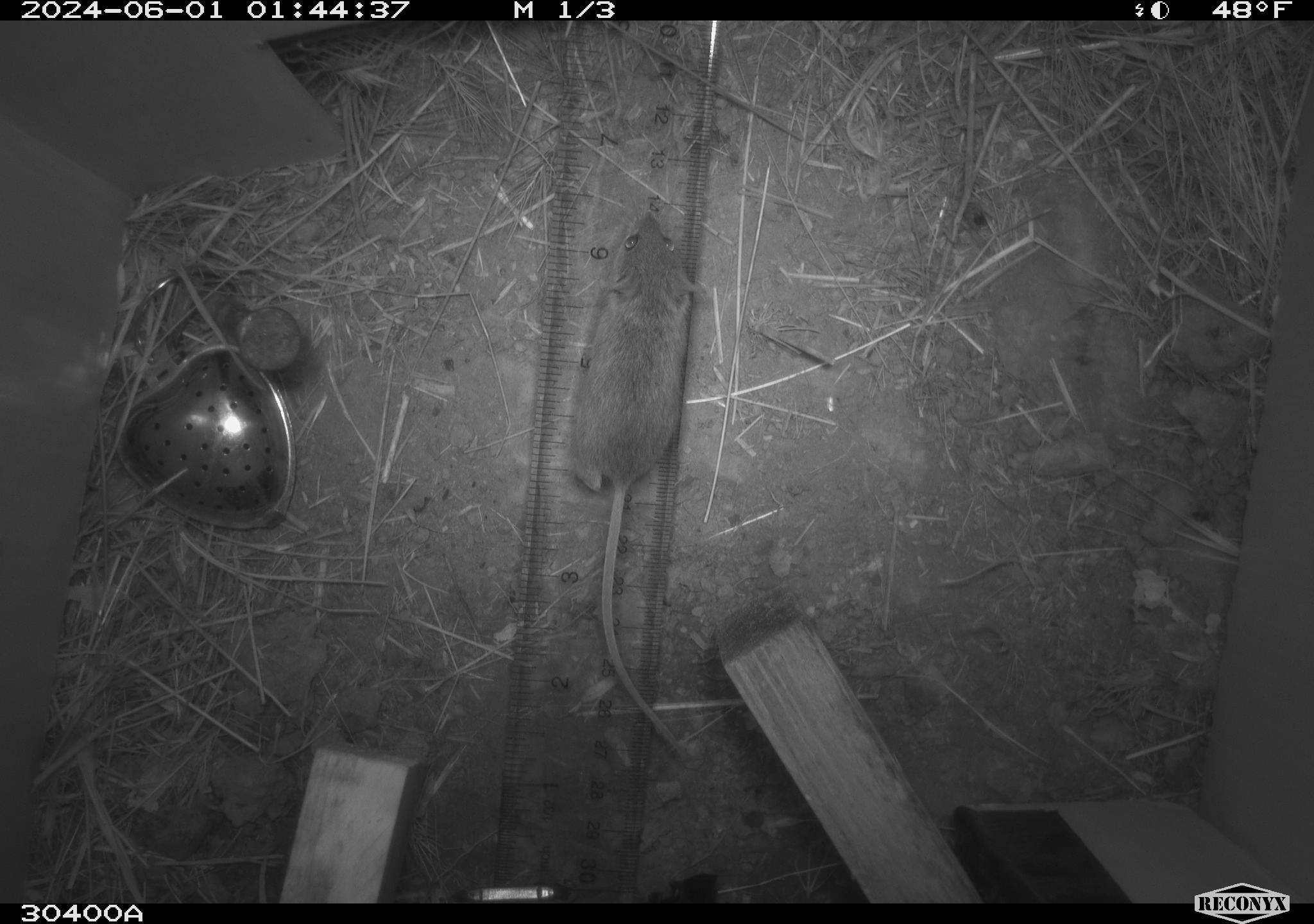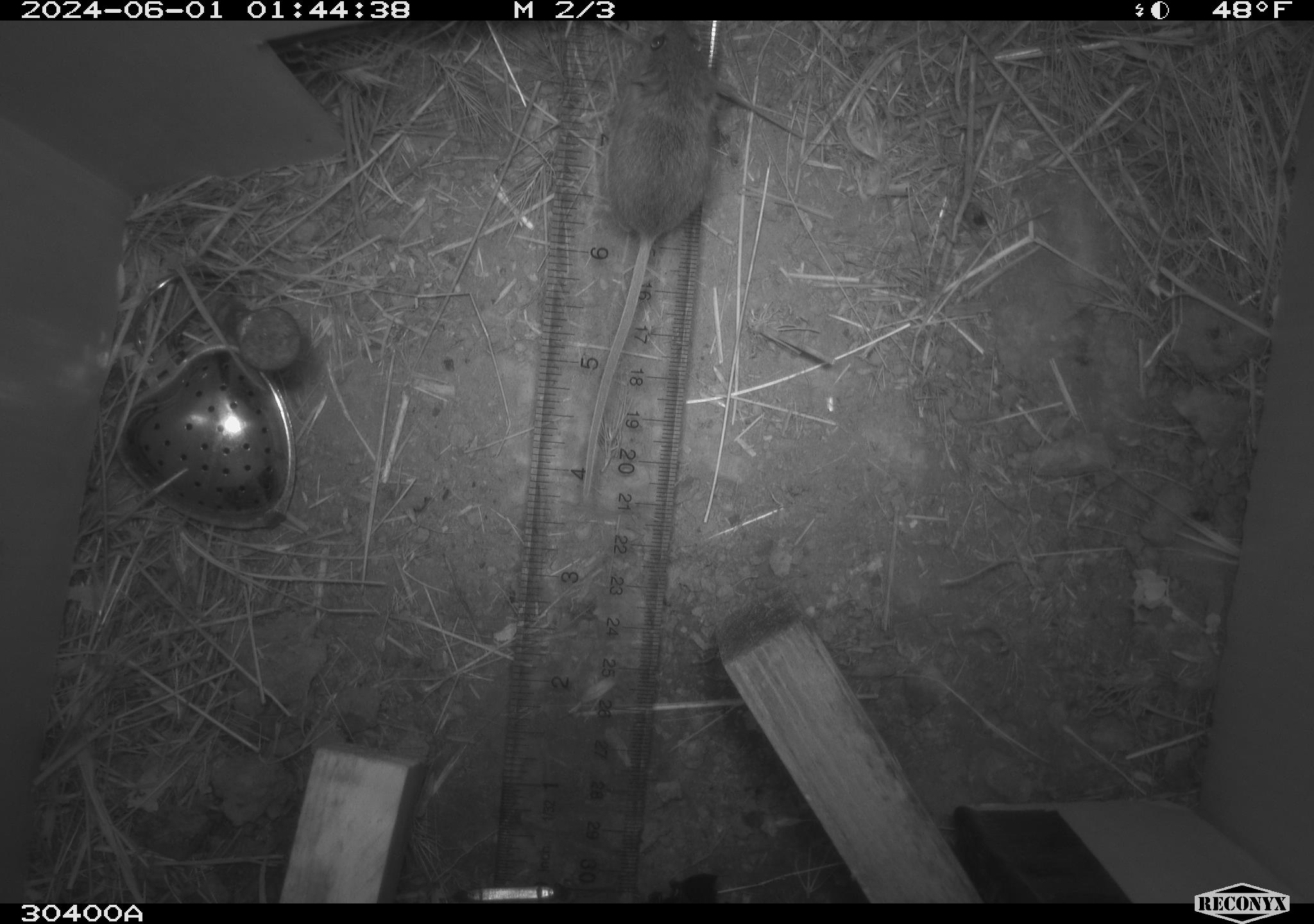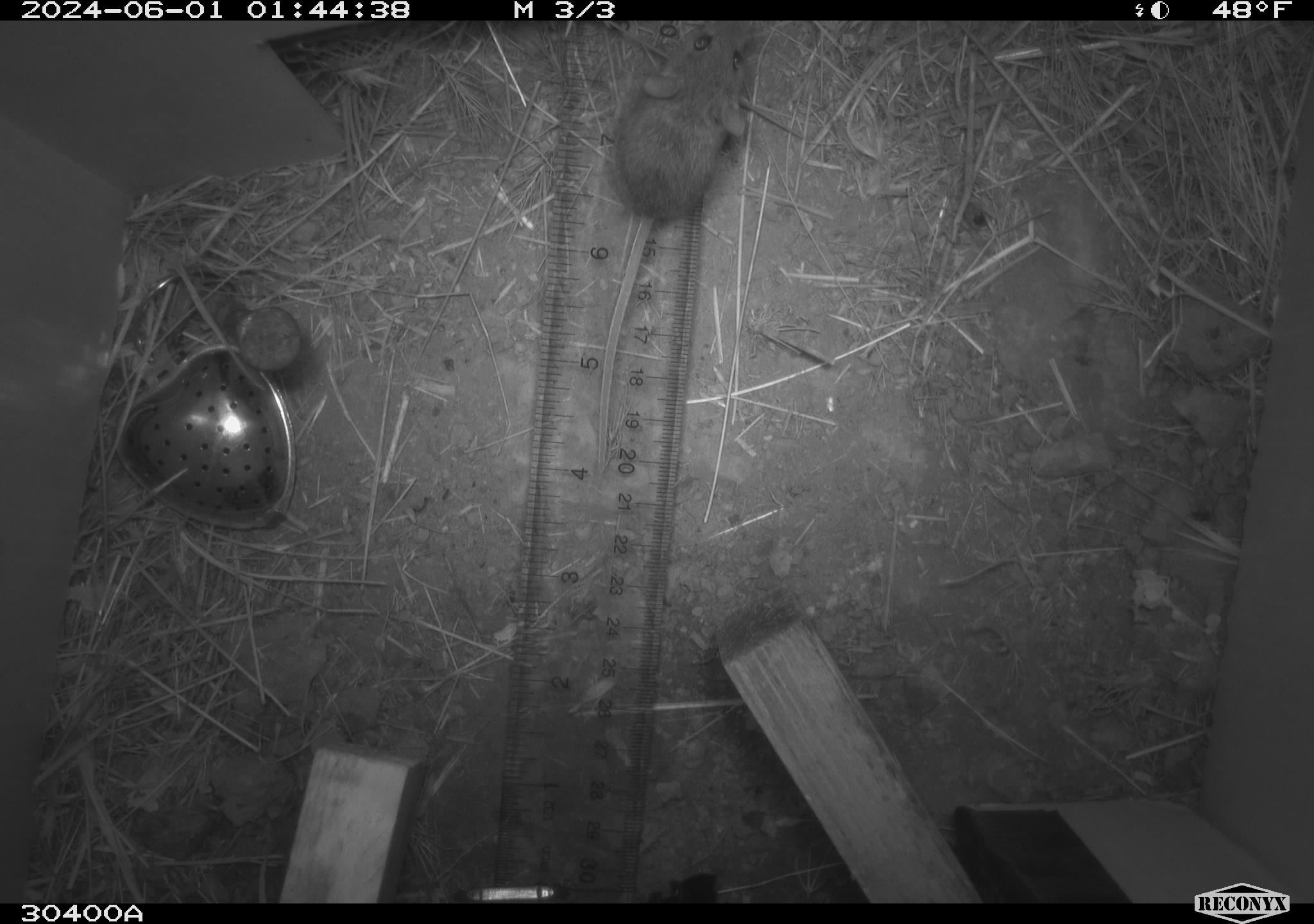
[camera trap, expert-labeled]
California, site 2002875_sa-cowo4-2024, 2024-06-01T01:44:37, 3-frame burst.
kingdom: Animalia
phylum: Chordata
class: Mammalia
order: Rodentia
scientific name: Rodentia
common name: mouse species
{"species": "mouse species (Rodentia)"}